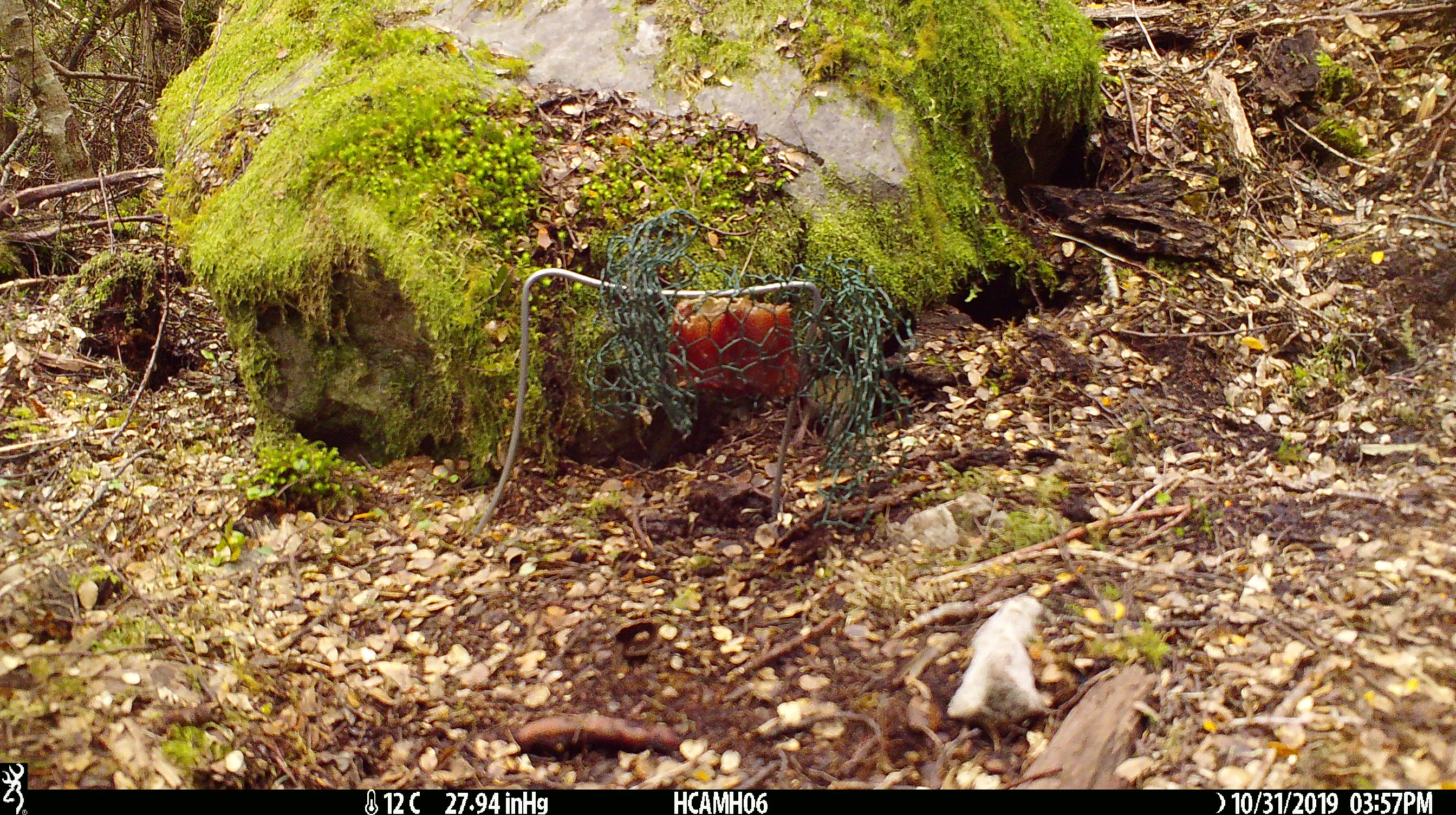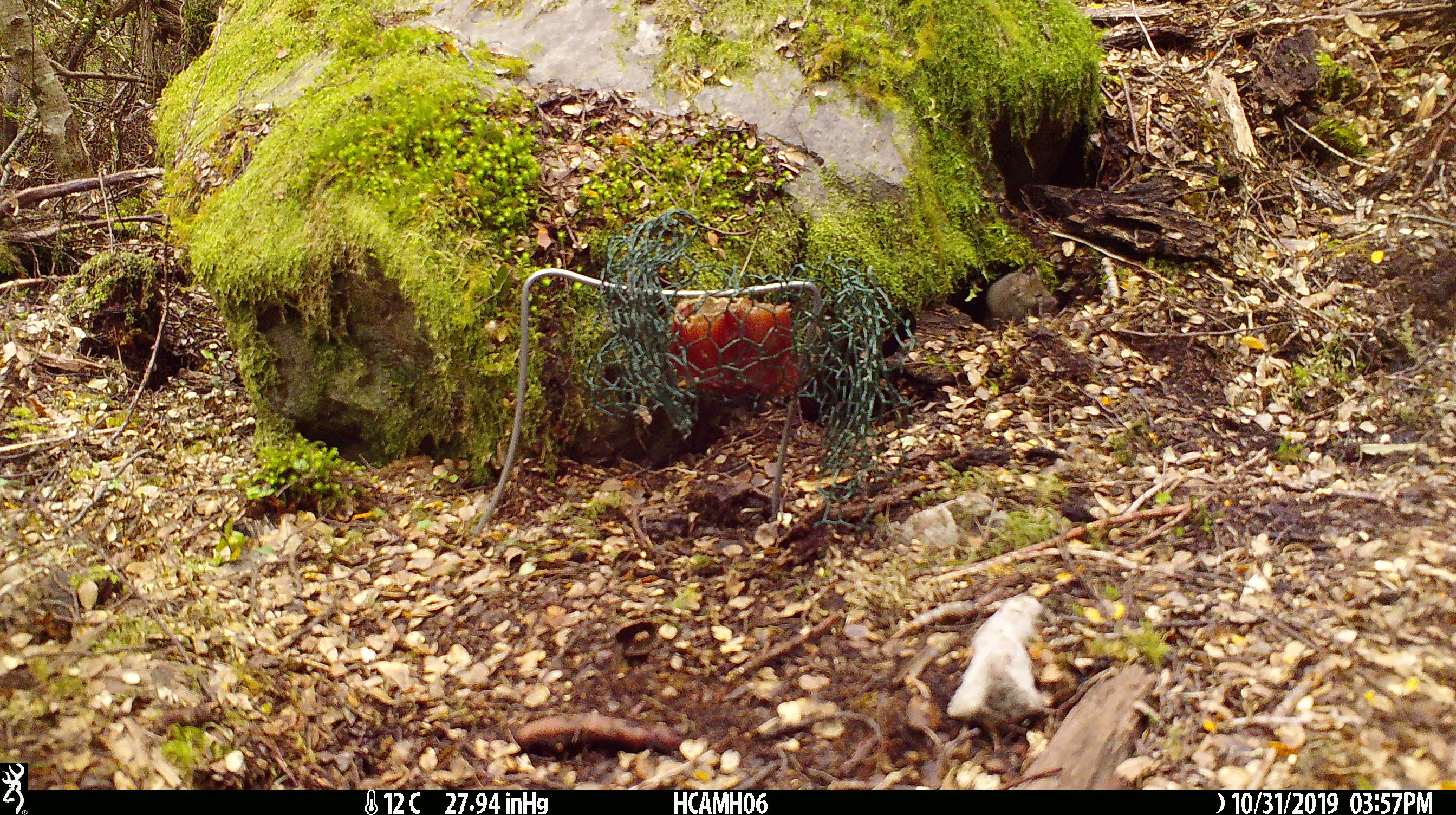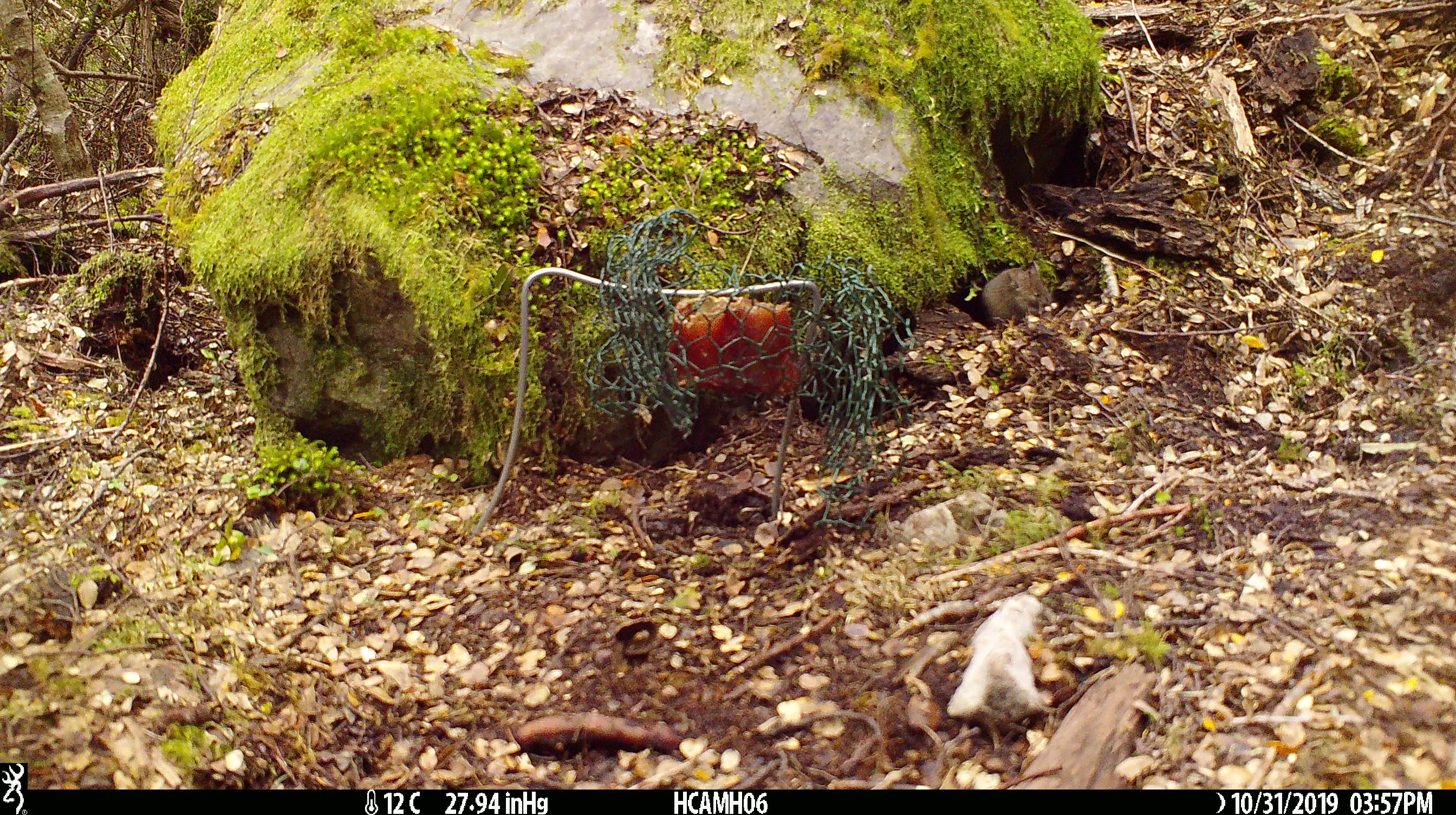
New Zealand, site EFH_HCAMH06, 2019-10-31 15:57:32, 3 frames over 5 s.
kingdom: Animalia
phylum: Chordata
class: Mammalia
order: Rodentia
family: Muridae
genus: Mus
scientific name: Mus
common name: mouse